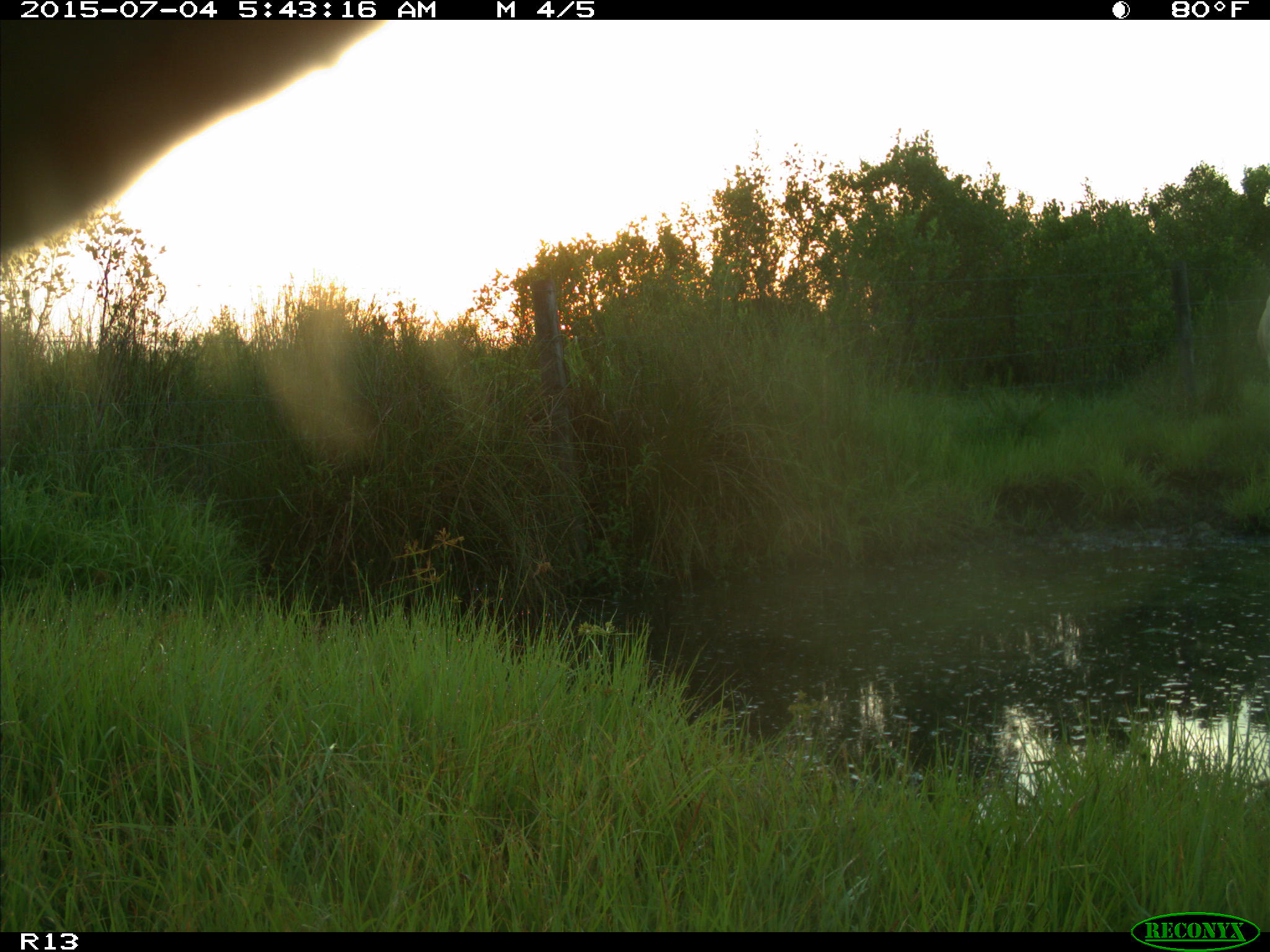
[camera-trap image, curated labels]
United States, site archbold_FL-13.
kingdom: Animalia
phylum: Chordata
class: Mammalia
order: Artiodactyla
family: Bovidae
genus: Bos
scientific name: Bos taurus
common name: domestic cow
Bos taurus (domestic cow).